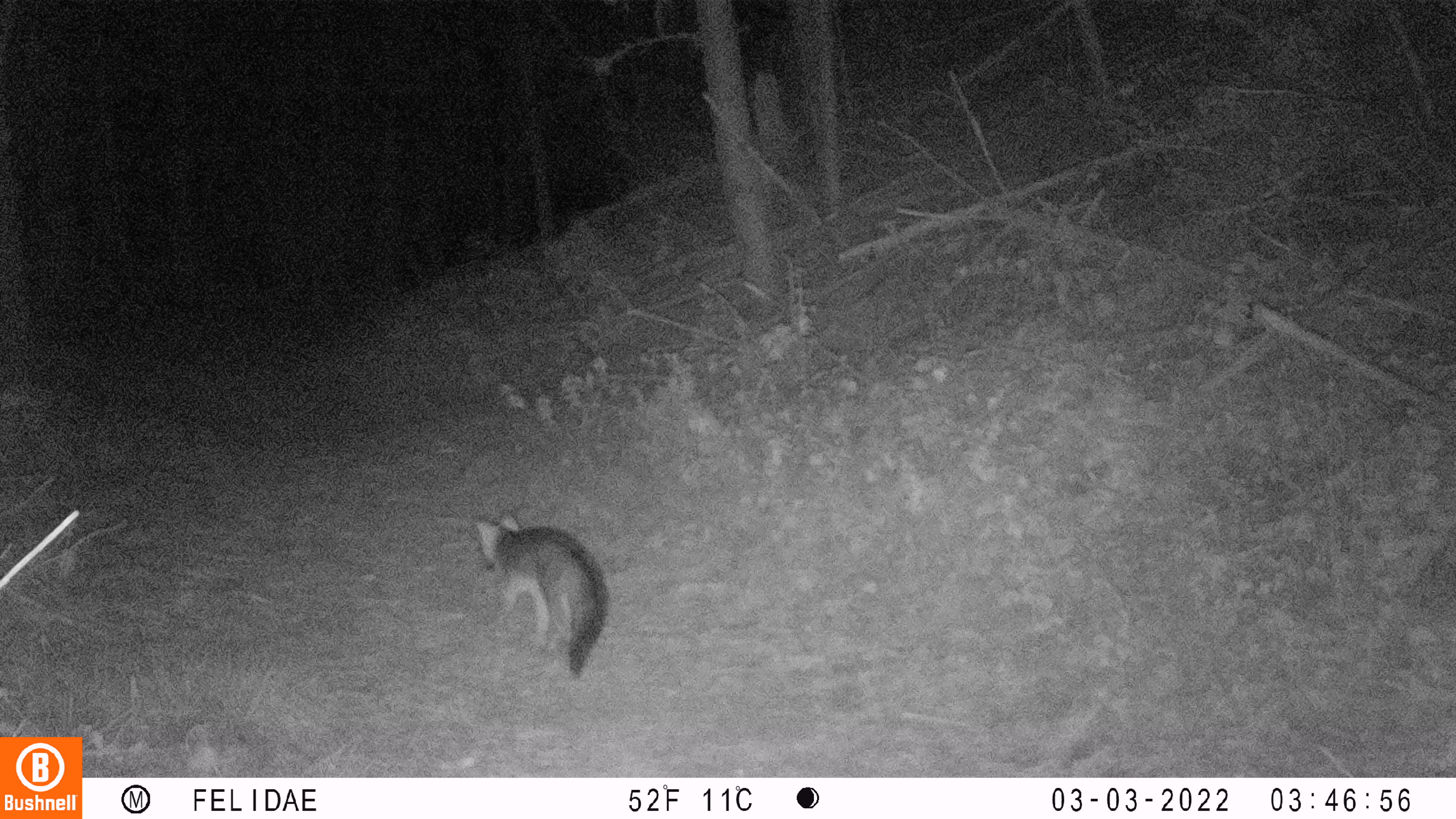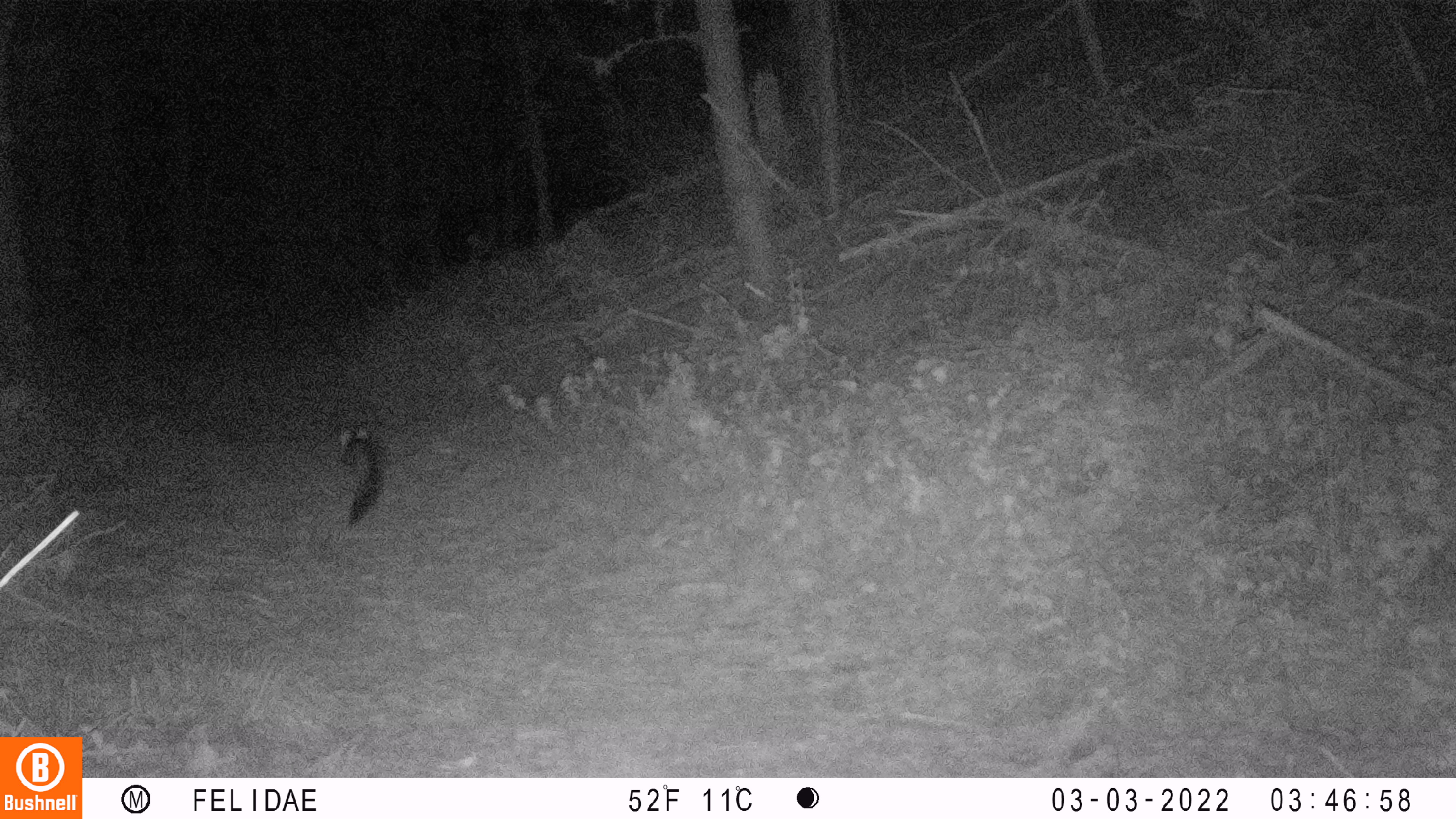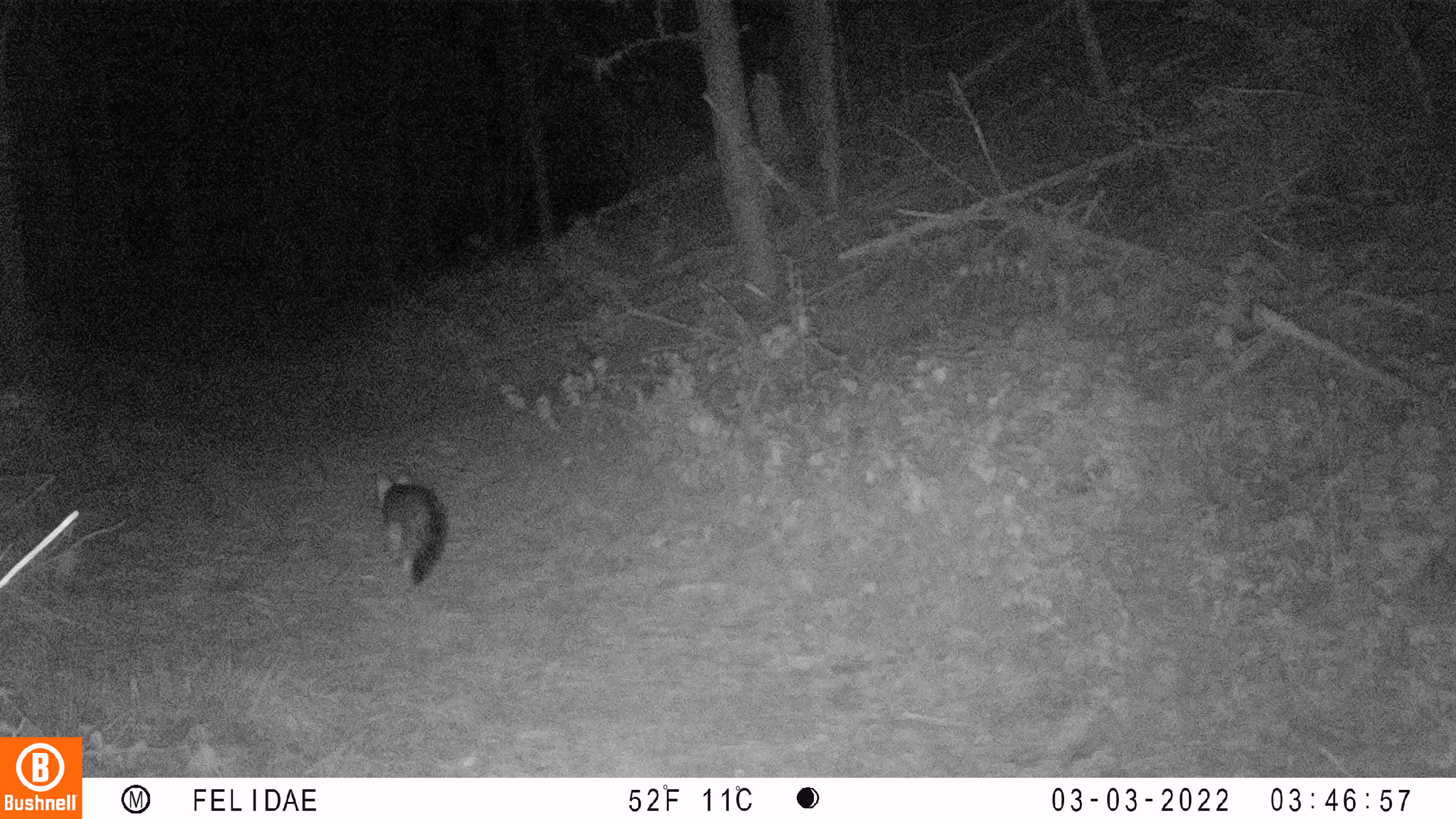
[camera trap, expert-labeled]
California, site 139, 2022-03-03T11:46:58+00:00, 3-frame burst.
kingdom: Animalia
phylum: Chordata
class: Mammalia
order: Carnivora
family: Canidae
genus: Urocyon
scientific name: Urocyon cinereoargenteus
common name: gray fox